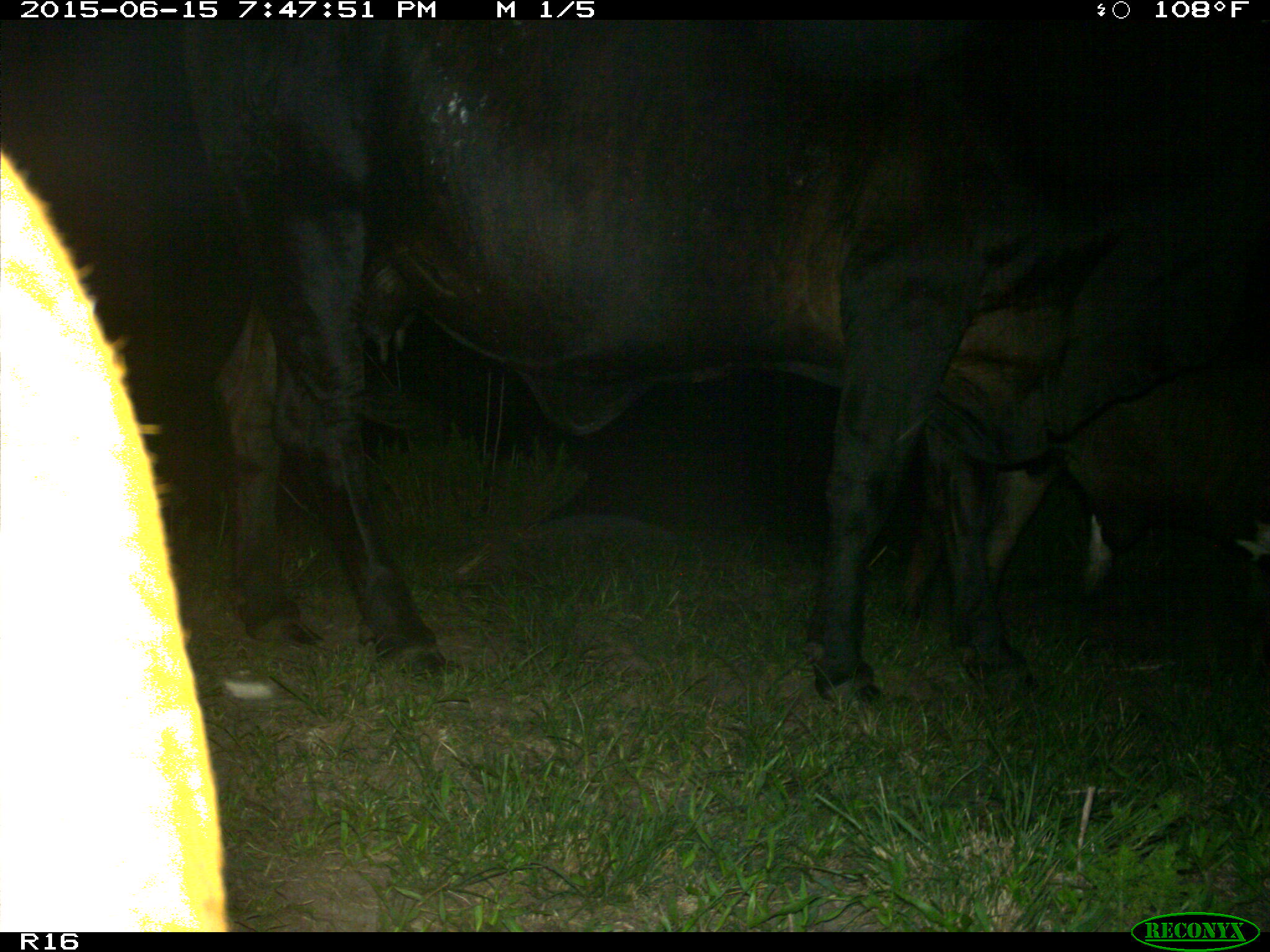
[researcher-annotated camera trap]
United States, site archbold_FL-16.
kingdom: Animalia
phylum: Chordata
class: Mammalia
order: Artiodactyla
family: Bovidae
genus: Bos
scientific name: Bos taurus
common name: domestic cow